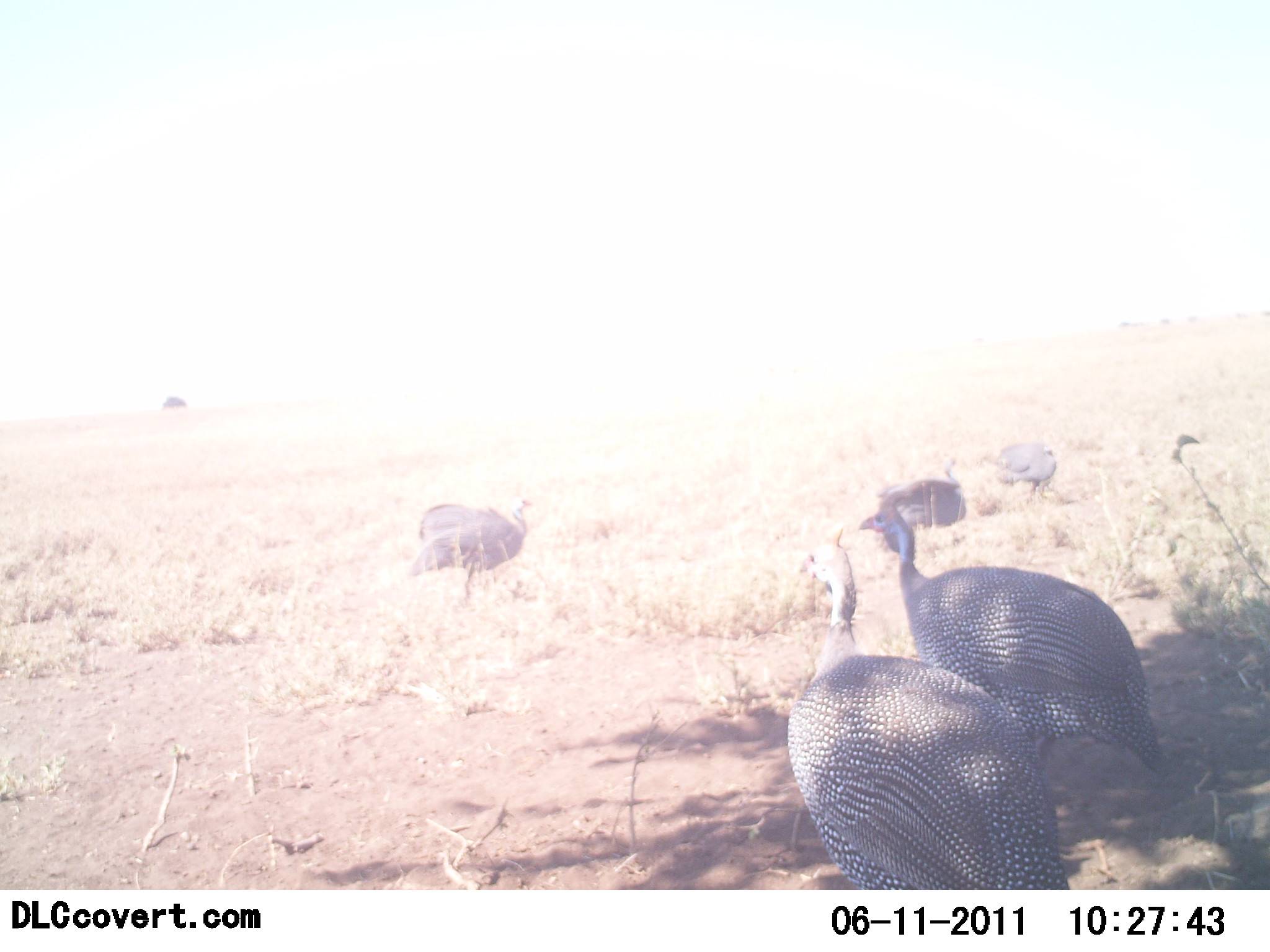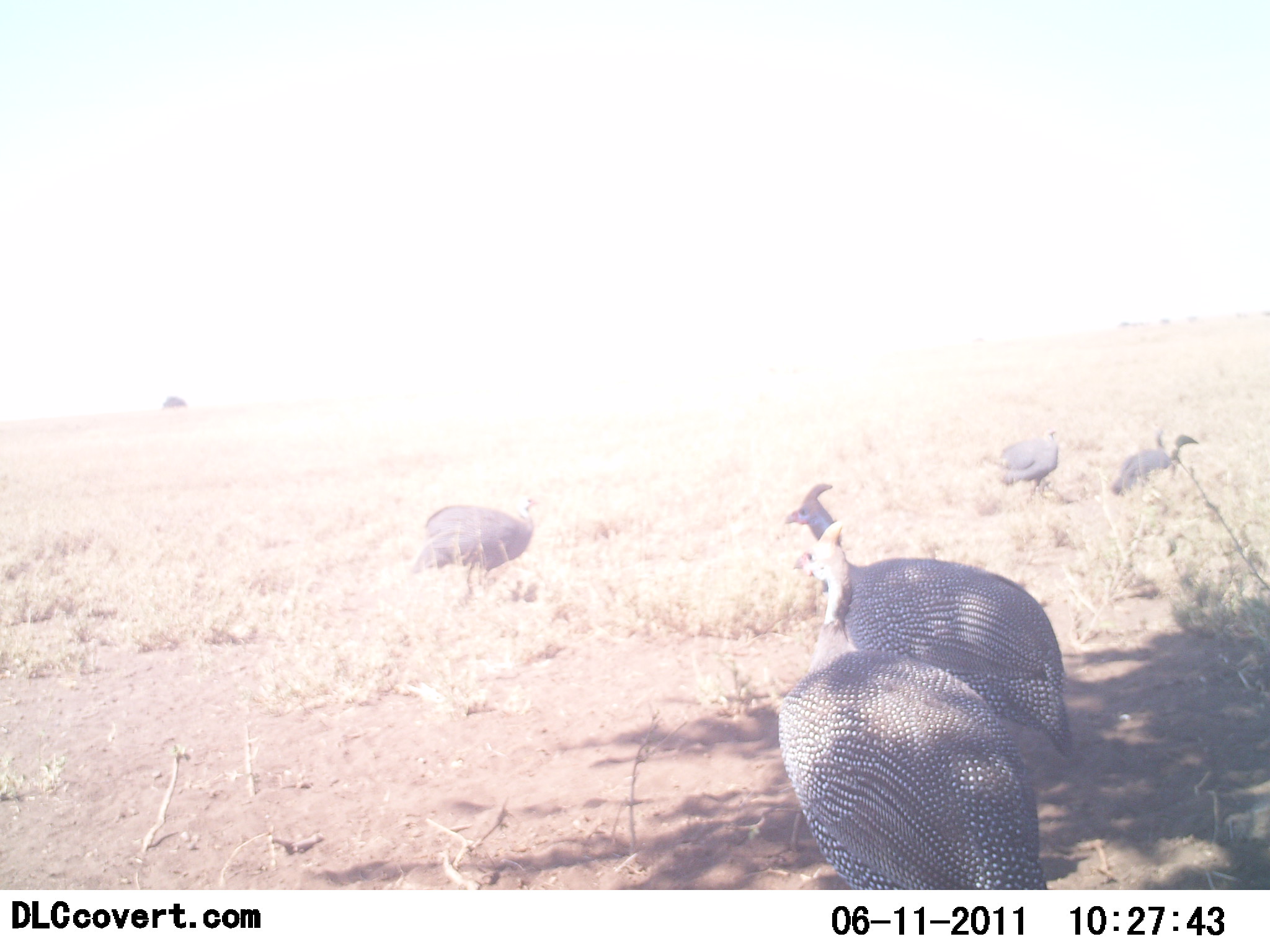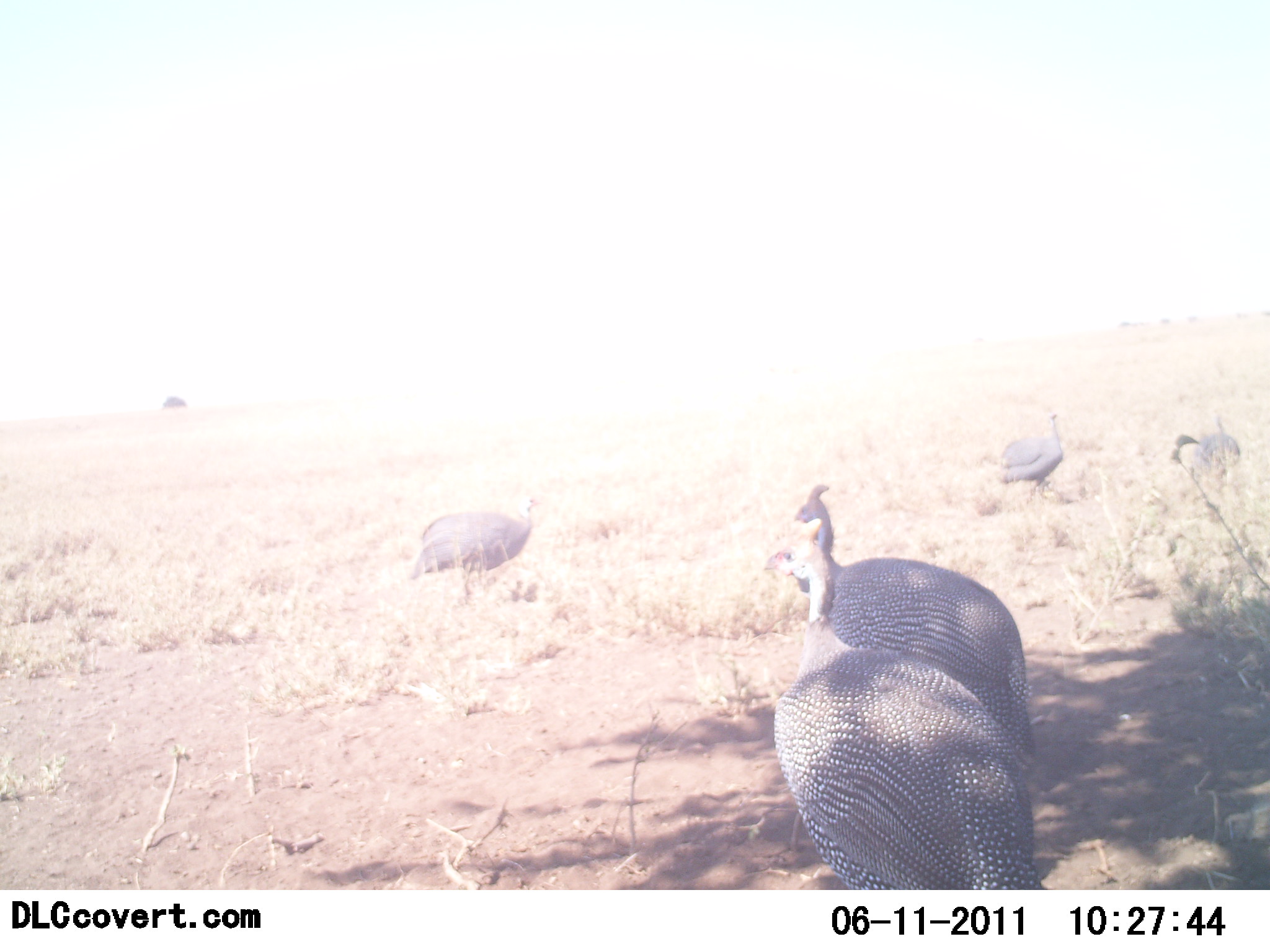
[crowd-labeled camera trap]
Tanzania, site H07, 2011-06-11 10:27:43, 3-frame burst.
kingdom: Animalia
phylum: Chordata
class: Aves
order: Galliformes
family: Numididae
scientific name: Numididae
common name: guinea fowl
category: guineafowl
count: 5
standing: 50%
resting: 8%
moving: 58%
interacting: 25%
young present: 0%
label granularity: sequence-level